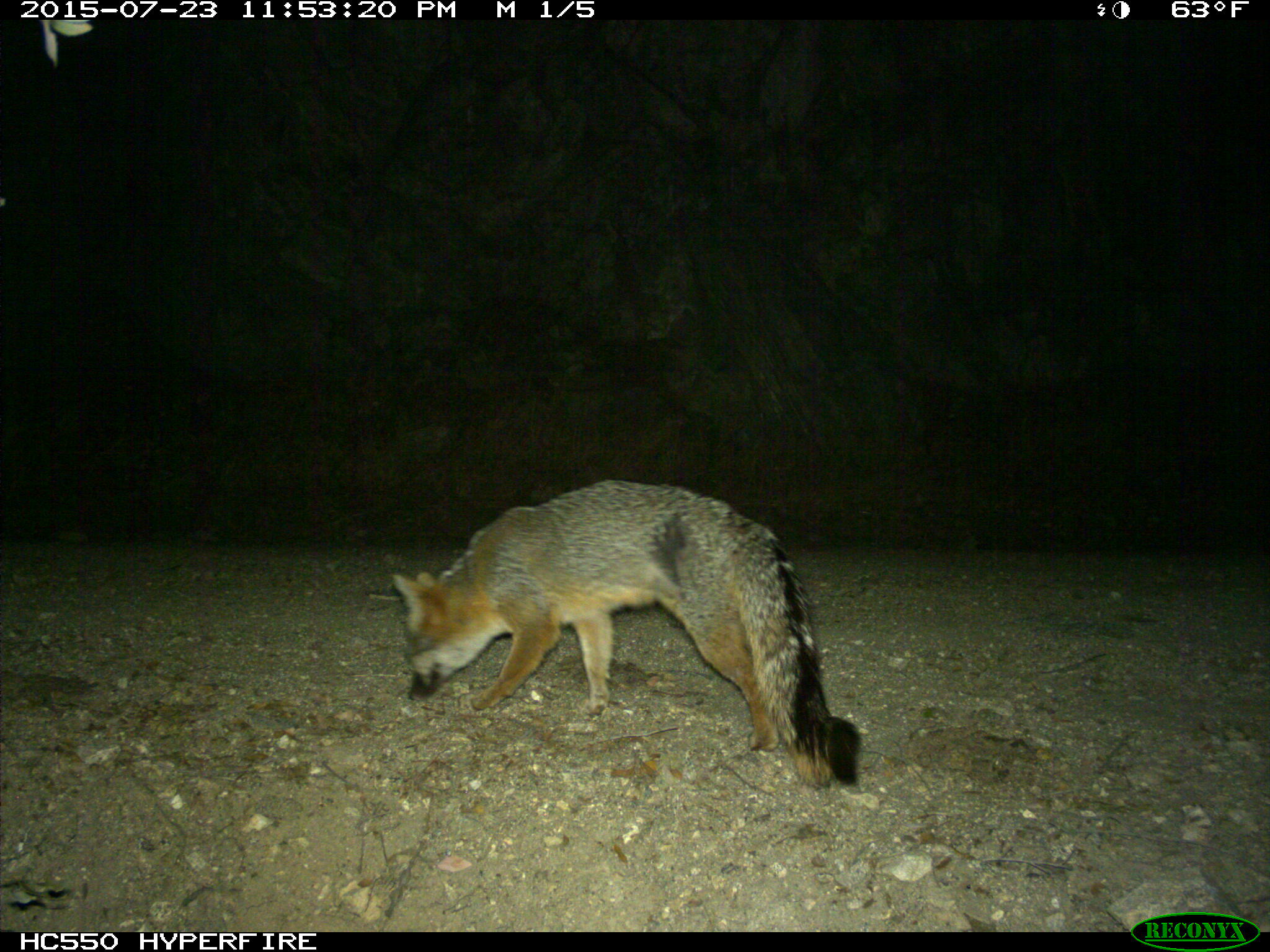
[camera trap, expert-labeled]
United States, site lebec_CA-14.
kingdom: Animalia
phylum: Chordata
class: Mammalia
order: Carnivora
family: Canidae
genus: Urocyon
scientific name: Urocyon cinereoargenteus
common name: gray fox